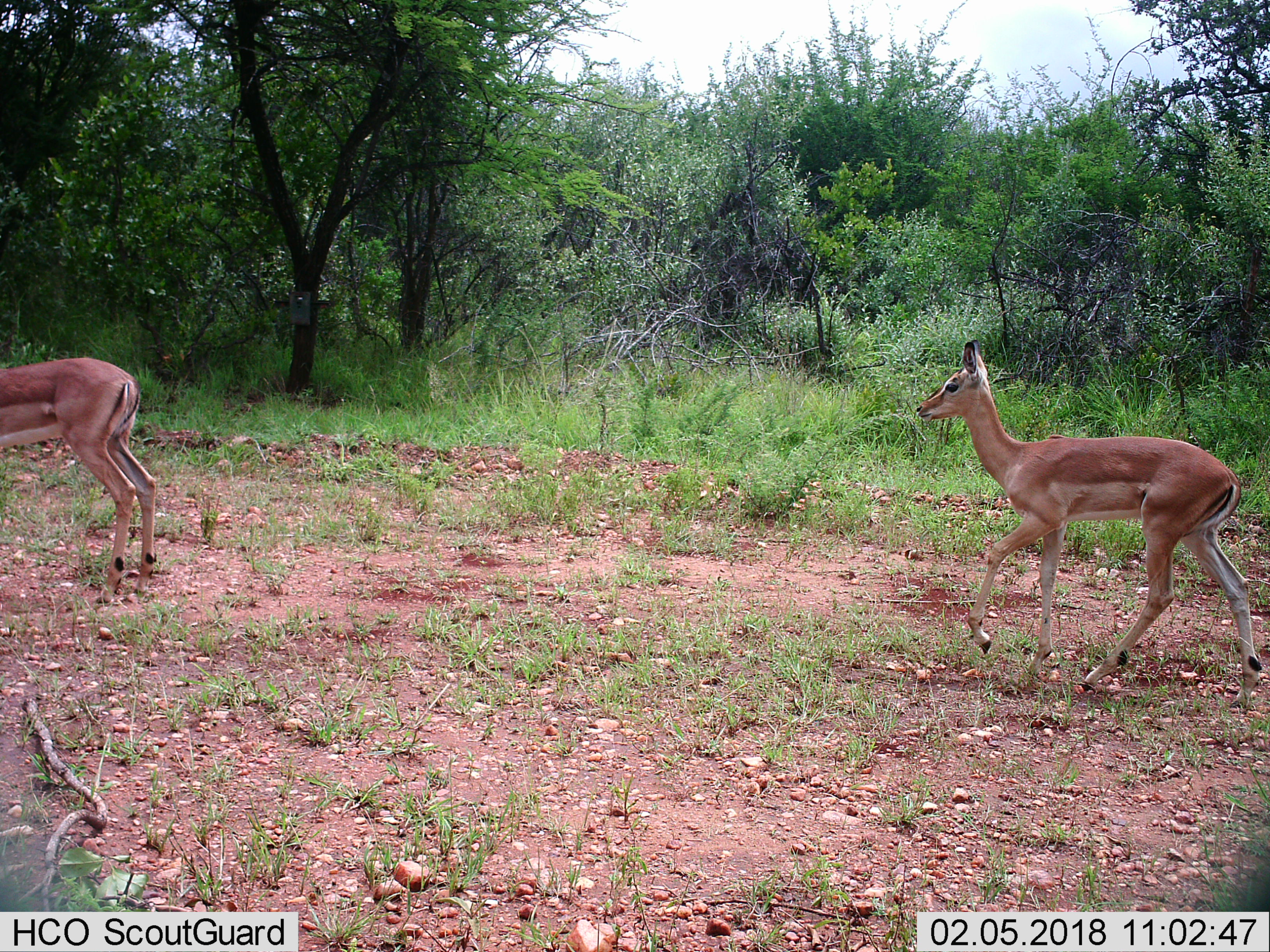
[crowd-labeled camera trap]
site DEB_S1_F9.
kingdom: Animalia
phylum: Chordata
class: Mammalia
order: Artiodactyla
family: Bovidae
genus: Aepyceros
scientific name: Aepyceros melampus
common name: impala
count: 2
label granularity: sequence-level